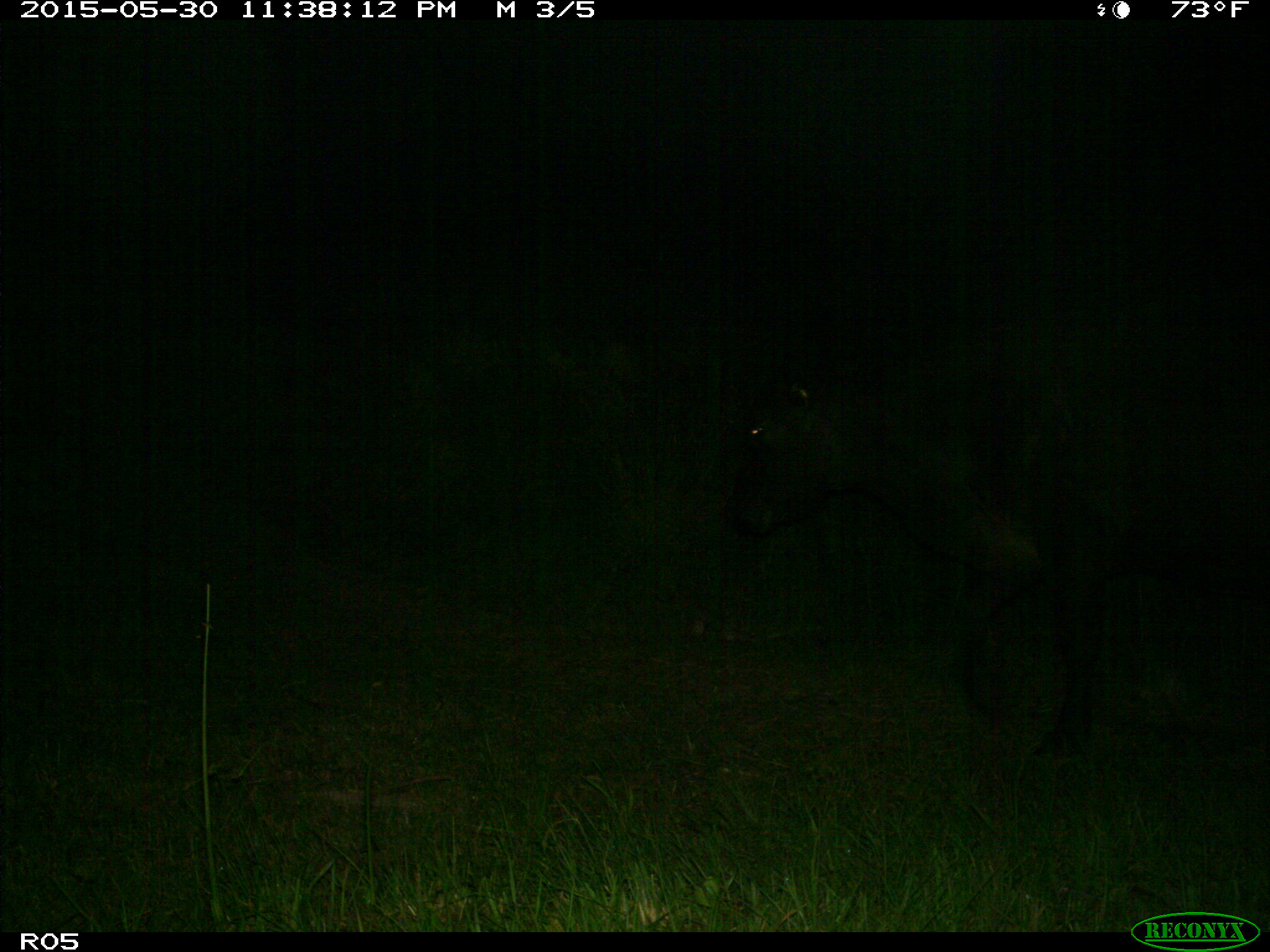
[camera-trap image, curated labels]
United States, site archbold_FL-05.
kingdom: Animalia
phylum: Chordata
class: Mammalia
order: Artiodactyla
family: Bovidae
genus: Bos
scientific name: Bos taurus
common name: domestic cow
Bos taurus (domestic cow).